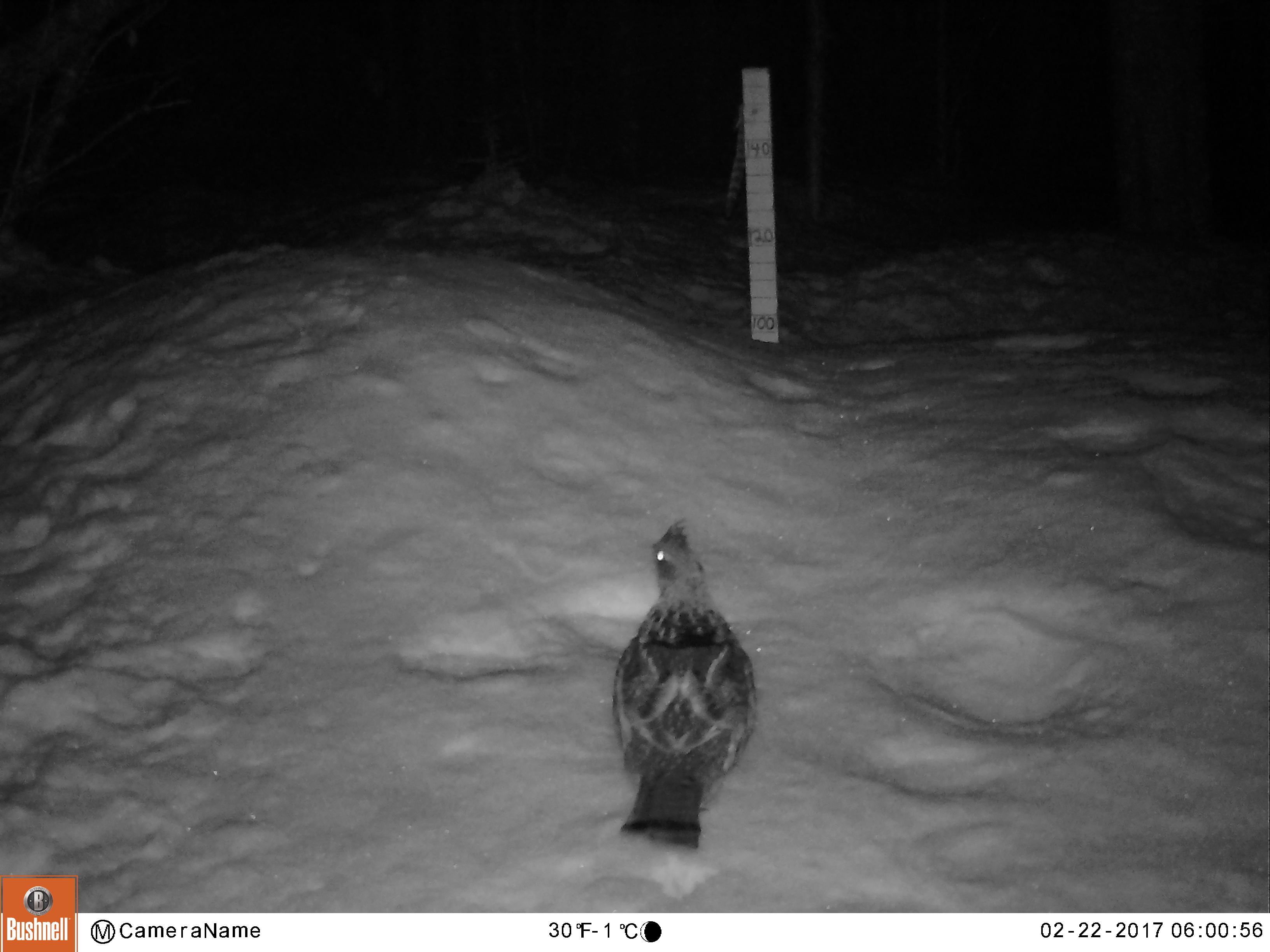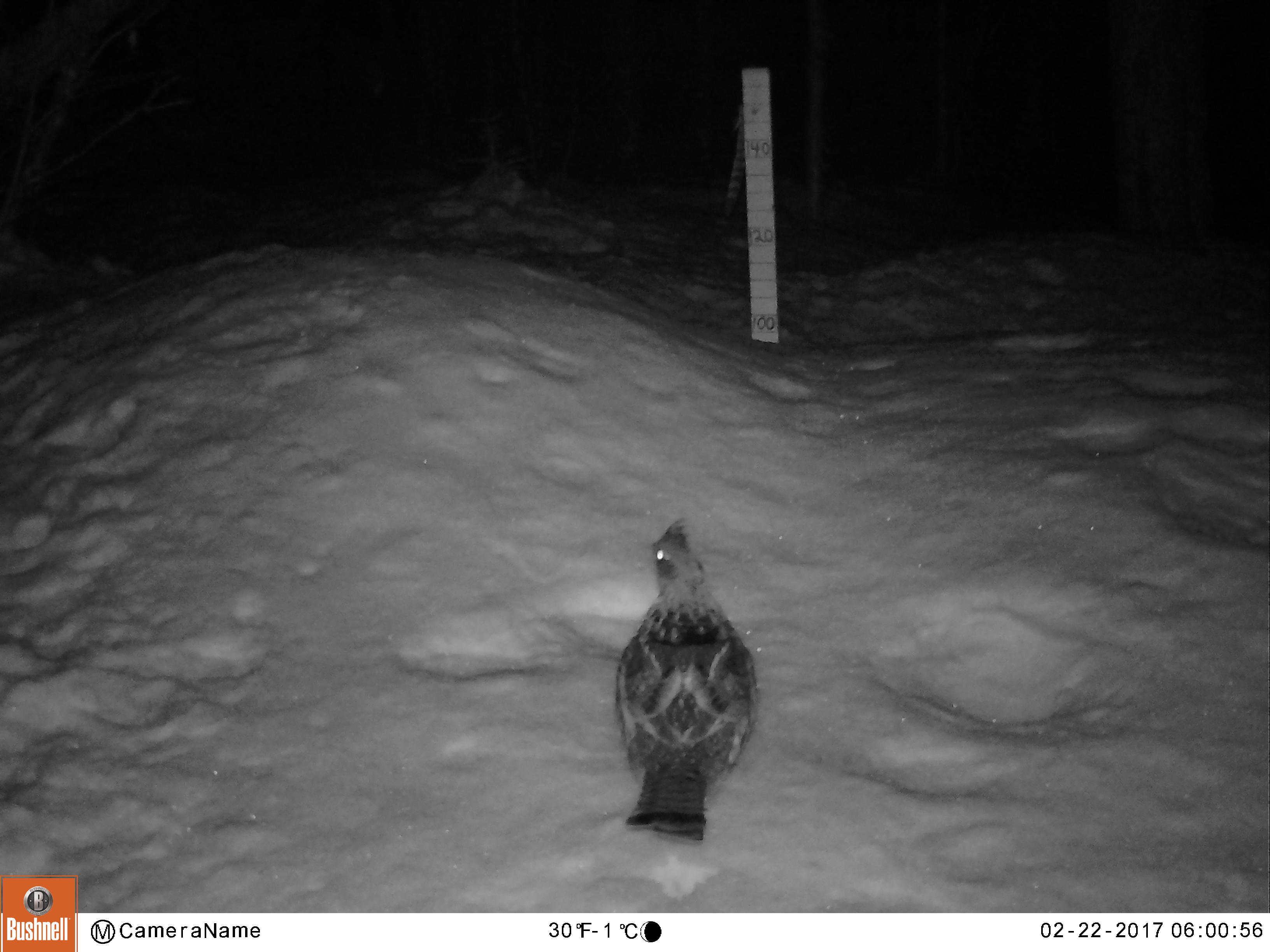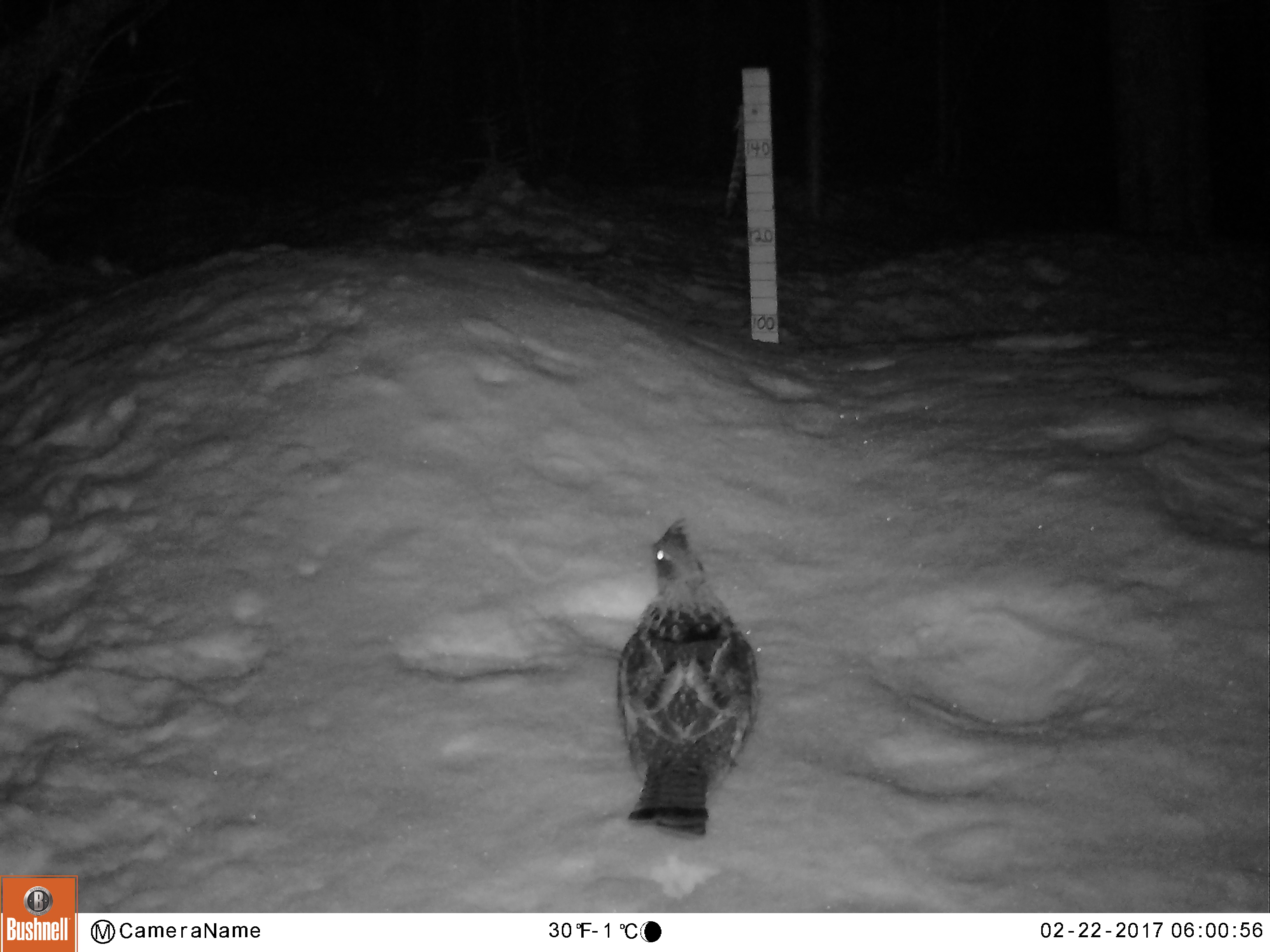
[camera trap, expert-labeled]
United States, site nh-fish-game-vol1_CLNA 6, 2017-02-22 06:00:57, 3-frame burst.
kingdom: Animalia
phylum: Chordata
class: Aves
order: Galliformes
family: Phasianidae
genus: Bonasa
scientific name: Bonasa umbellus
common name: ruffed grouse